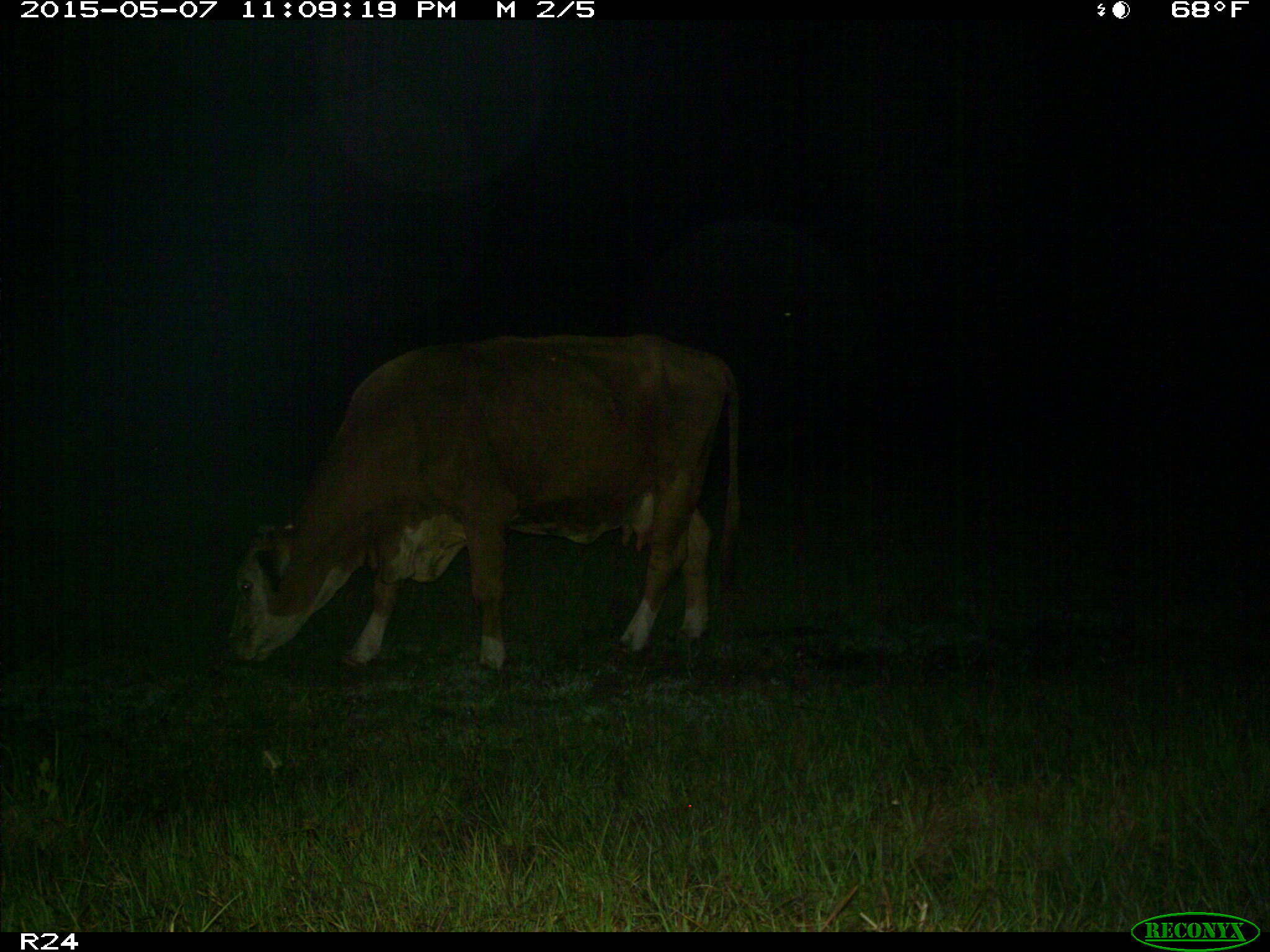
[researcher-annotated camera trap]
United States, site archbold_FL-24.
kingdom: Animalia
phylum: Chordata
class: Mammalia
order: Artiodactyla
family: Bovidae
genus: Bos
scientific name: Bos taurus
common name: domestic cow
Bos taurus (domestic cow).